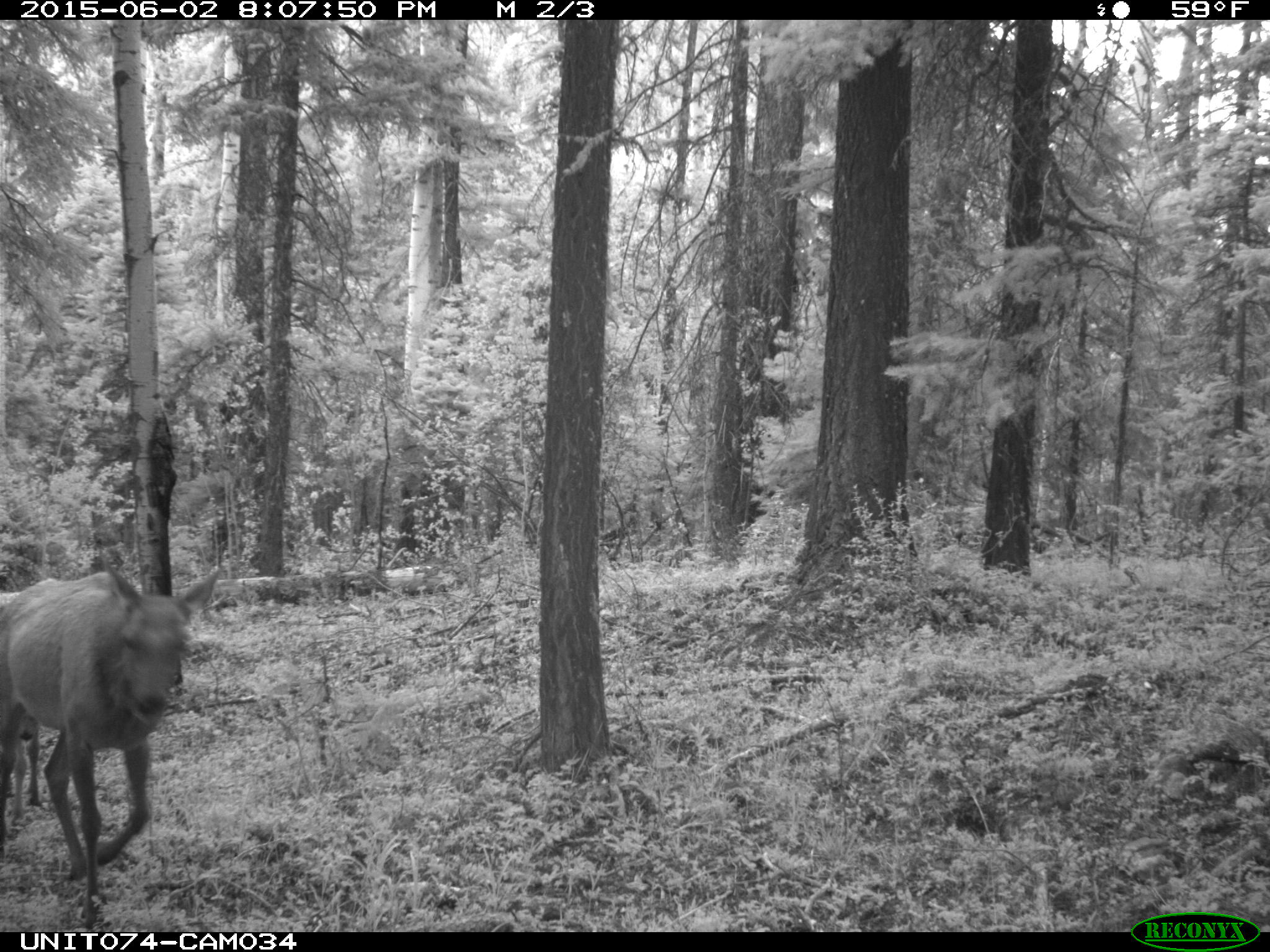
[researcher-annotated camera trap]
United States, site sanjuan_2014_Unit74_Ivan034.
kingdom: Animalia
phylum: Chordata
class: Mammalia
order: Artiodactyla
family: Cervidae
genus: Cervus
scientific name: Cervus elaphus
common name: red deer